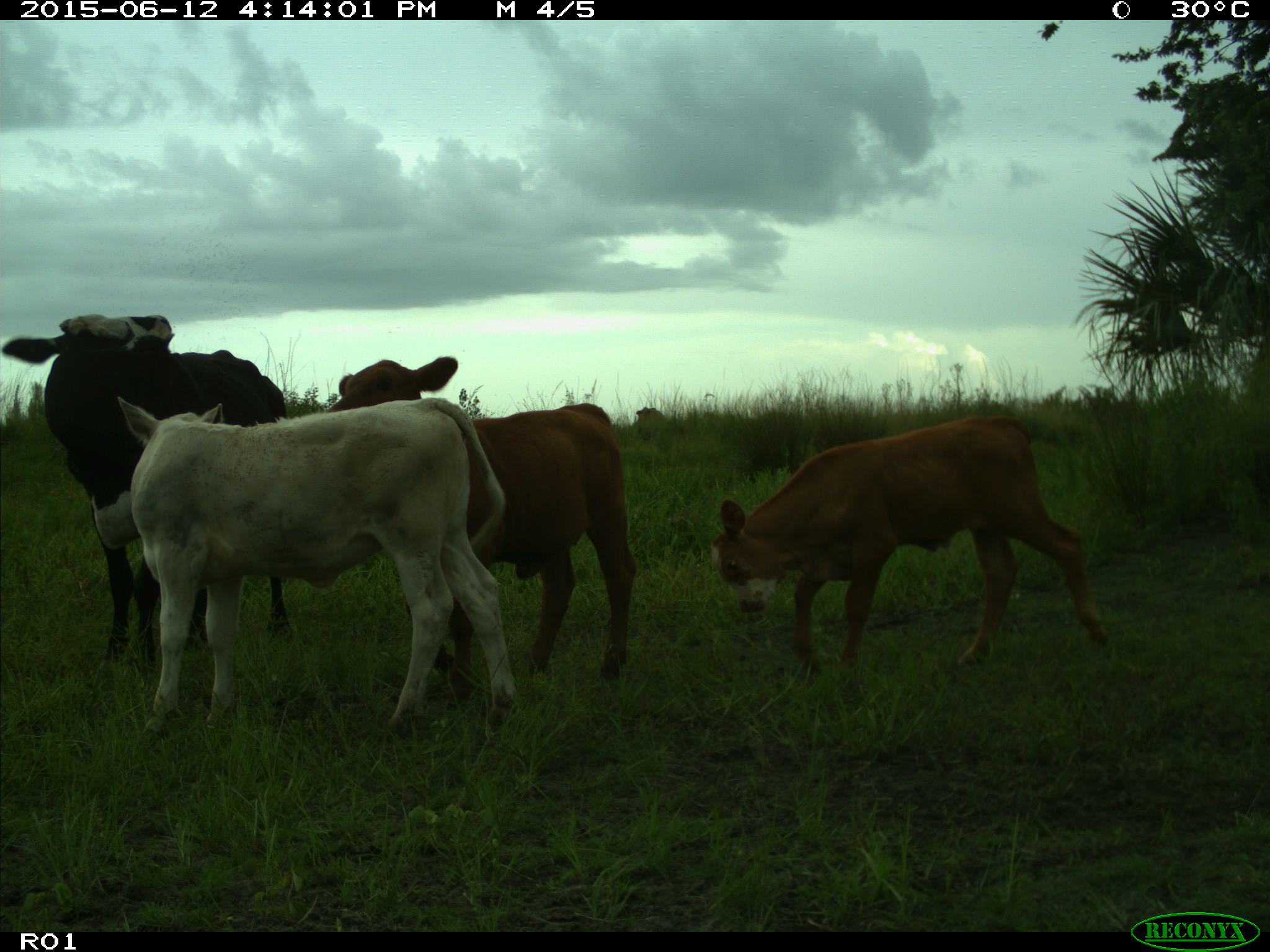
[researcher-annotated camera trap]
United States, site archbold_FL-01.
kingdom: Animalia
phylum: Chordata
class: Mammalia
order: Artiodactyla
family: Bovidae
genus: Bos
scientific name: Bos taurus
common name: domestic cow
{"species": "Bos taurus (domestic cow)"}